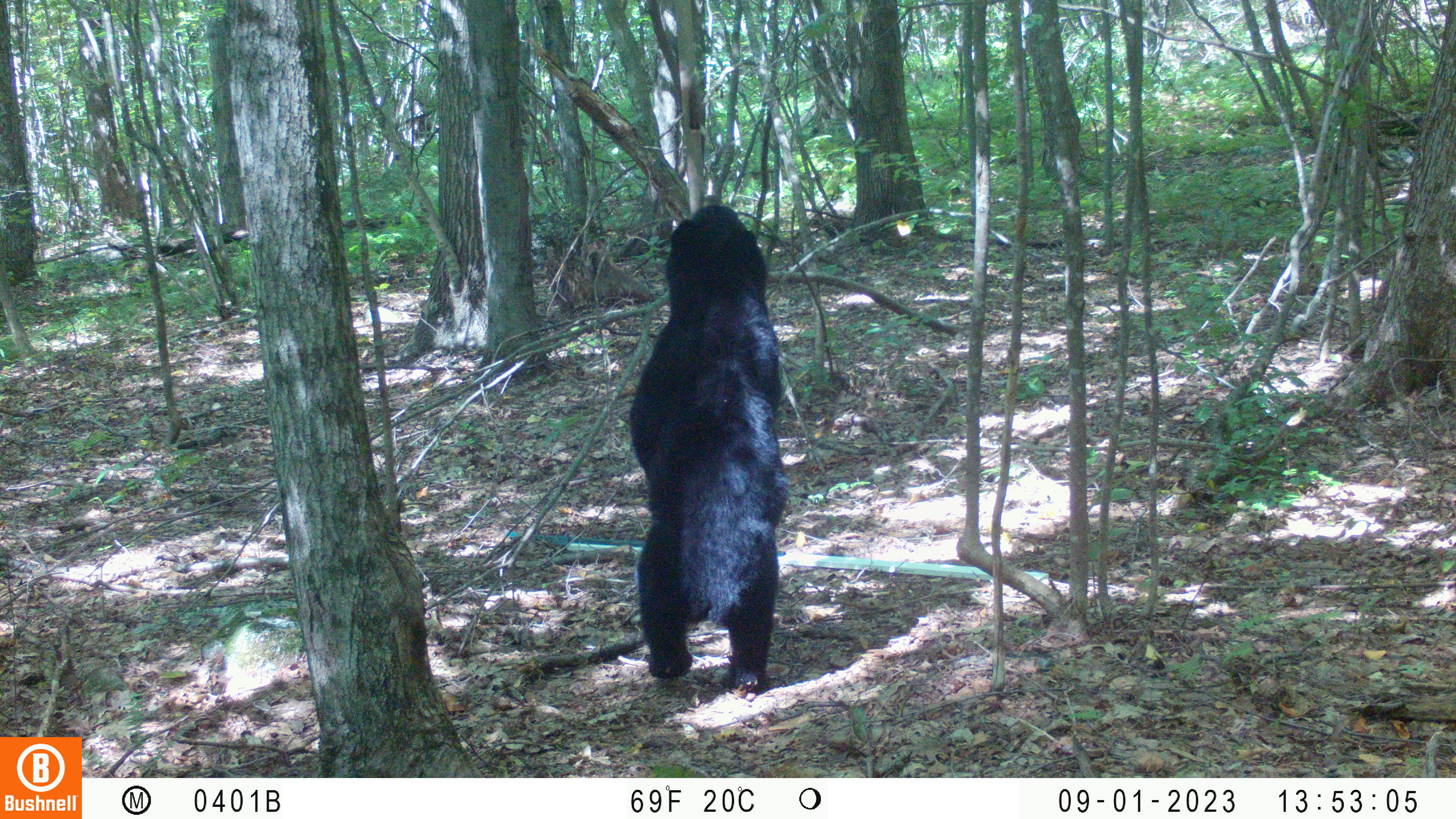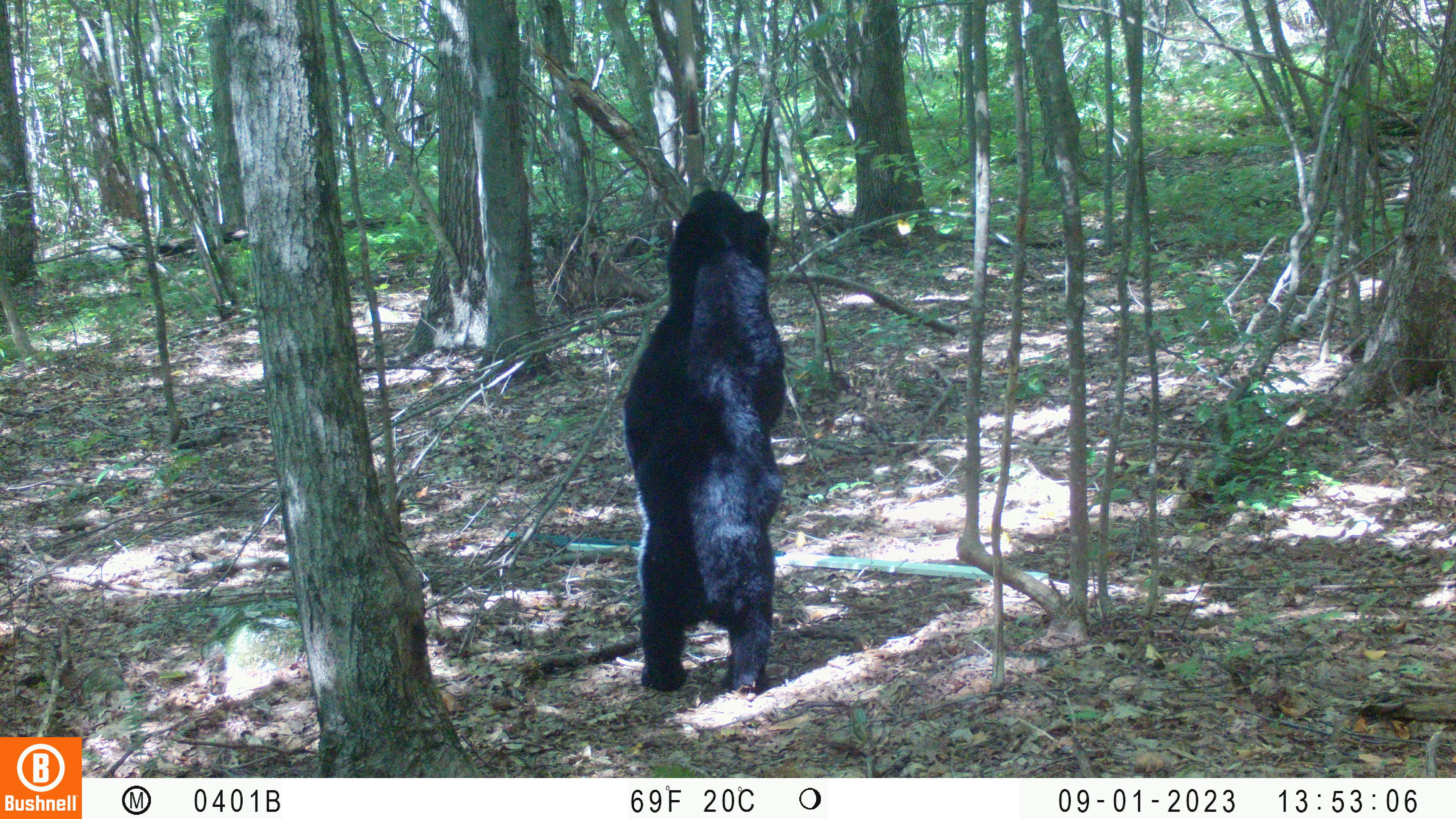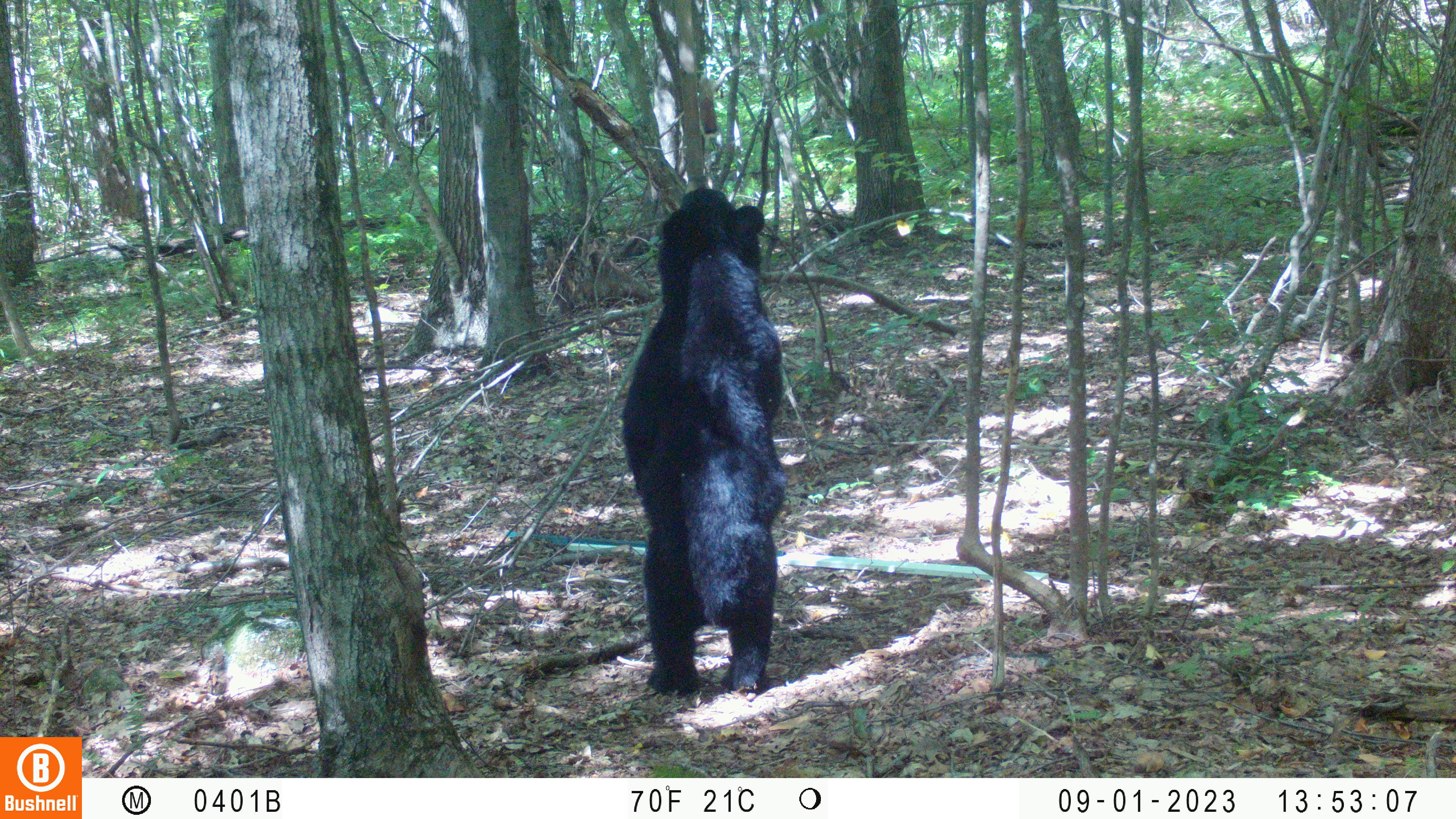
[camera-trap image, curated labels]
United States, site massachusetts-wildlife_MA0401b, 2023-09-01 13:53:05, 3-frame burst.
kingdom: Animalia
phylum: Chordata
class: Mammalia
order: Carnivora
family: Ursidae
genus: Ursus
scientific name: Ursus americanus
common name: black bear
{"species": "black bear (Ursus americanus)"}